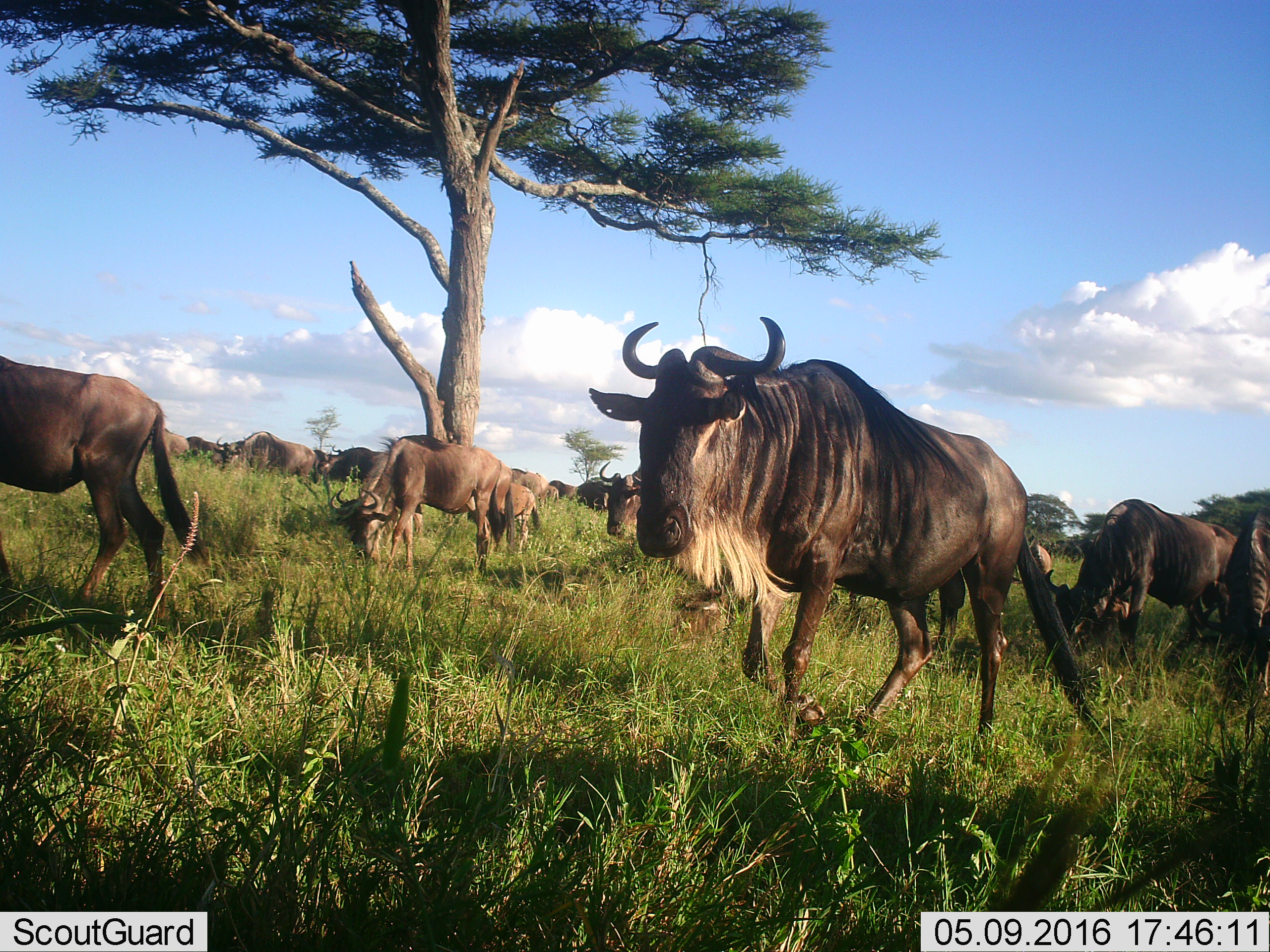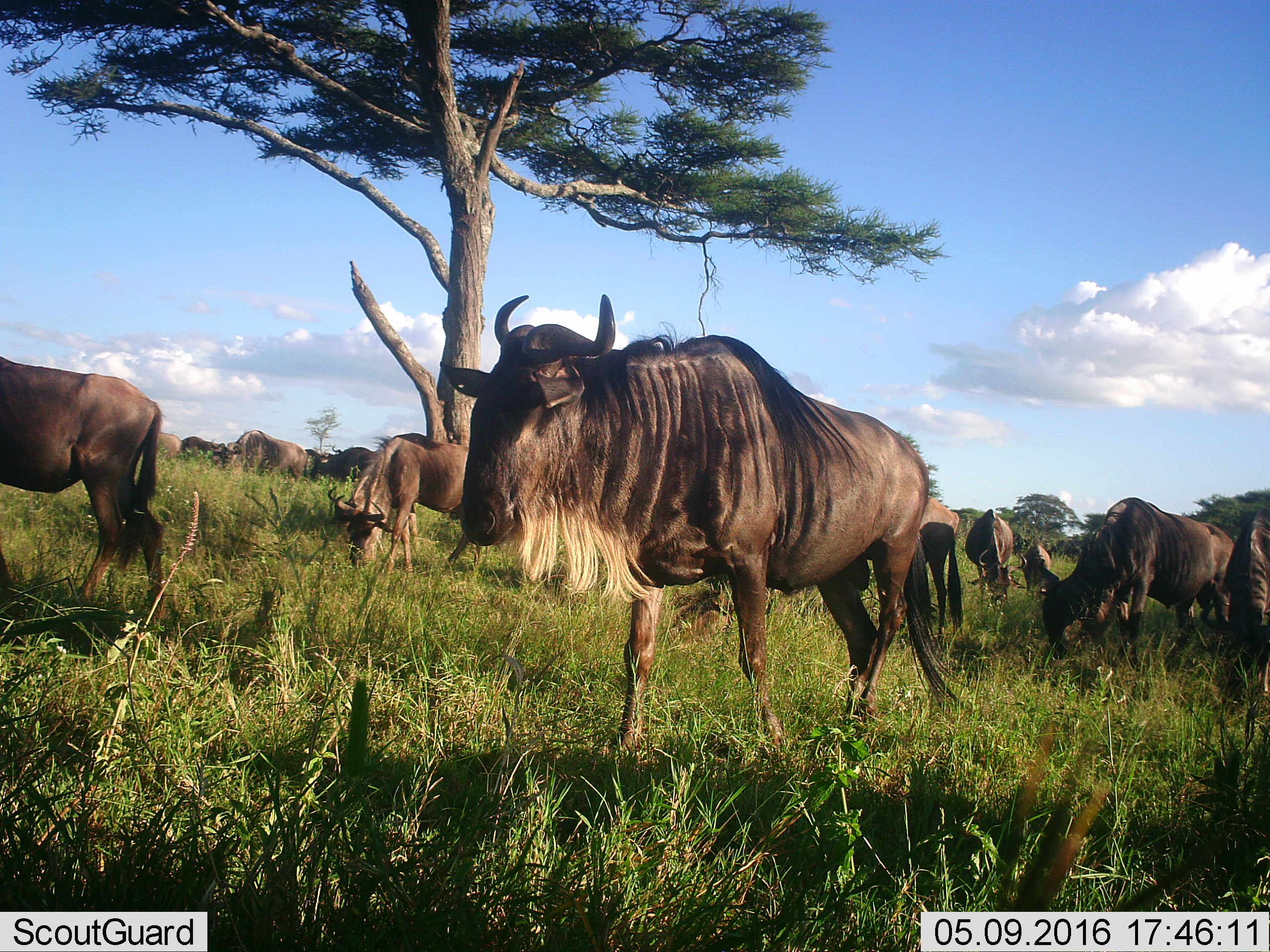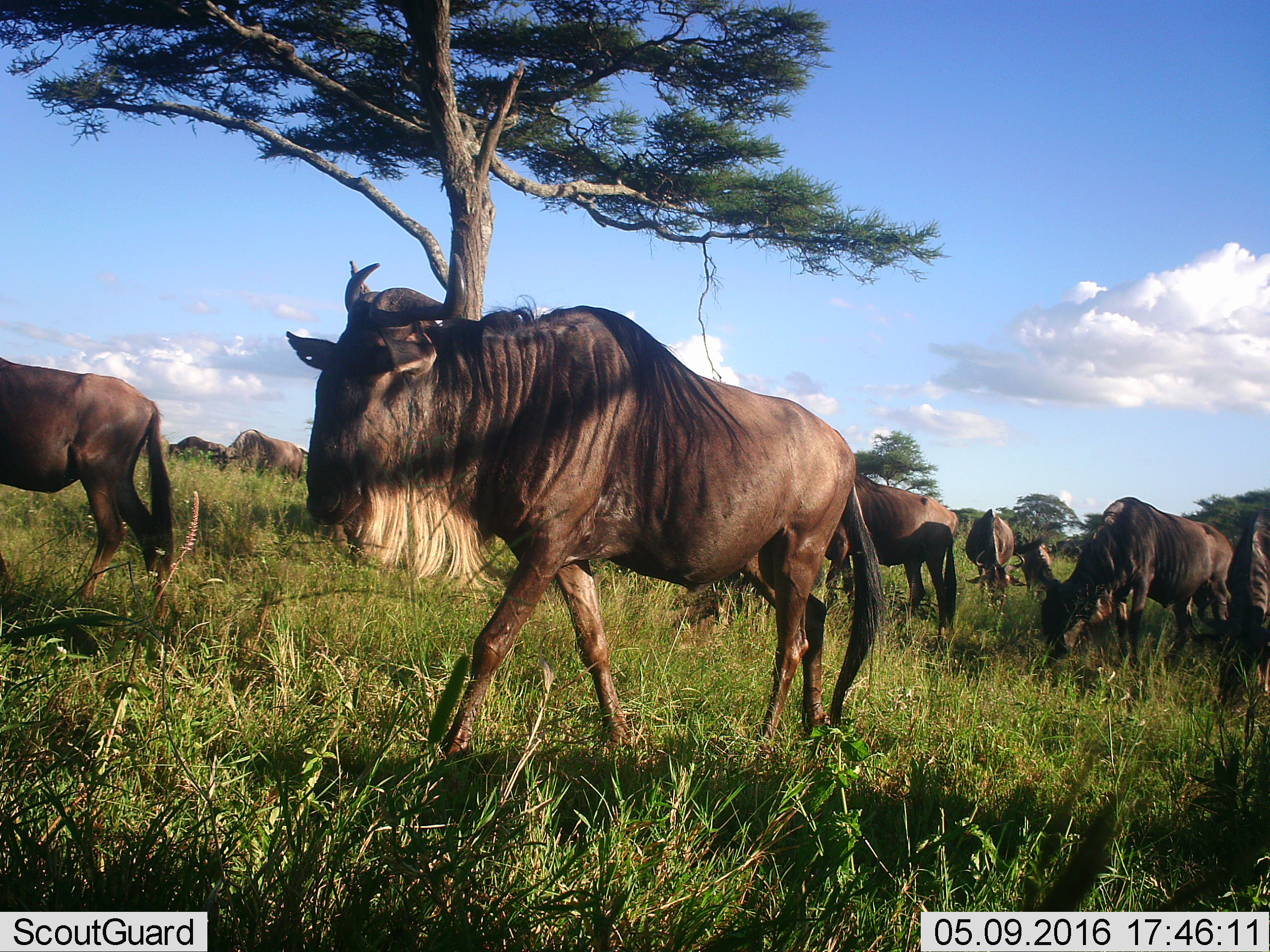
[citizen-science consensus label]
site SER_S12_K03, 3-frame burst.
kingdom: Animalia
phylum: Chordata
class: Mammalia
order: Artiodactyla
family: Bovidae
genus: Connochaetes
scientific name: Connochaetes taurinus taurinus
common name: blue wildebeest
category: wildebeestblue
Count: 11-50.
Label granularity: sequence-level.